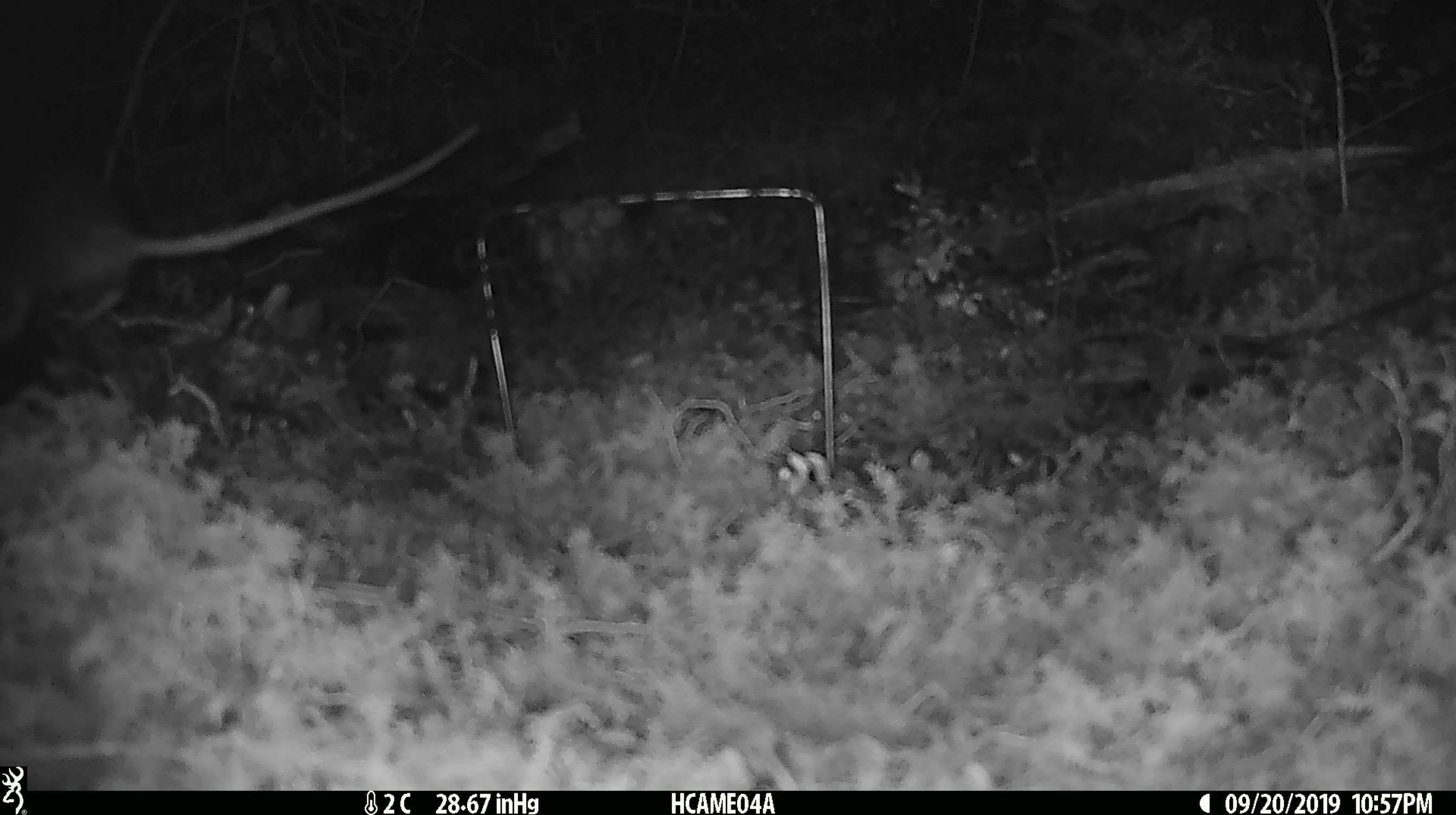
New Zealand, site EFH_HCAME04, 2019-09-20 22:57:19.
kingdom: Animalia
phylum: Chordata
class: Mammalia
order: Rodentia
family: Muridae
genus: Rattus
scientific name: Rattus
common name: rat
Rat (Rattus).